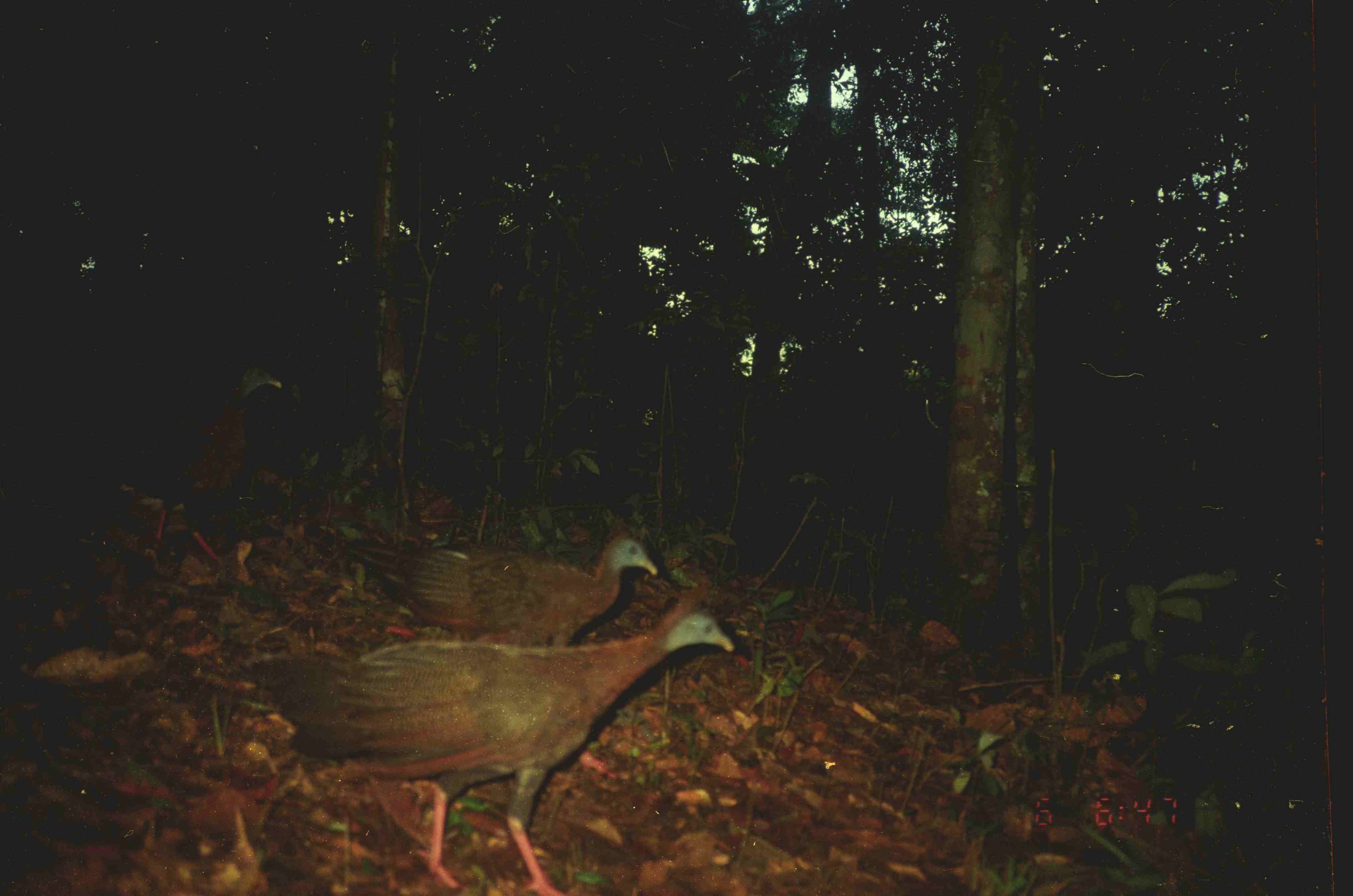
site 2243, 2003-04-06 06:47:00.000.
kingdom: Animalia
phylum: Chordata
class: Aves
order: Galliformes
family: Phasianidae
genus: Argusianus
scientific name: Argusianus argus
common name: great argus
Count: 3.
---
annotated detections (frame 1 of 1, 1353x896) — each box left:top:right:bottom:
argusianus argus: 229:577:735:896; 335:517:660:645; 94:358:284:567